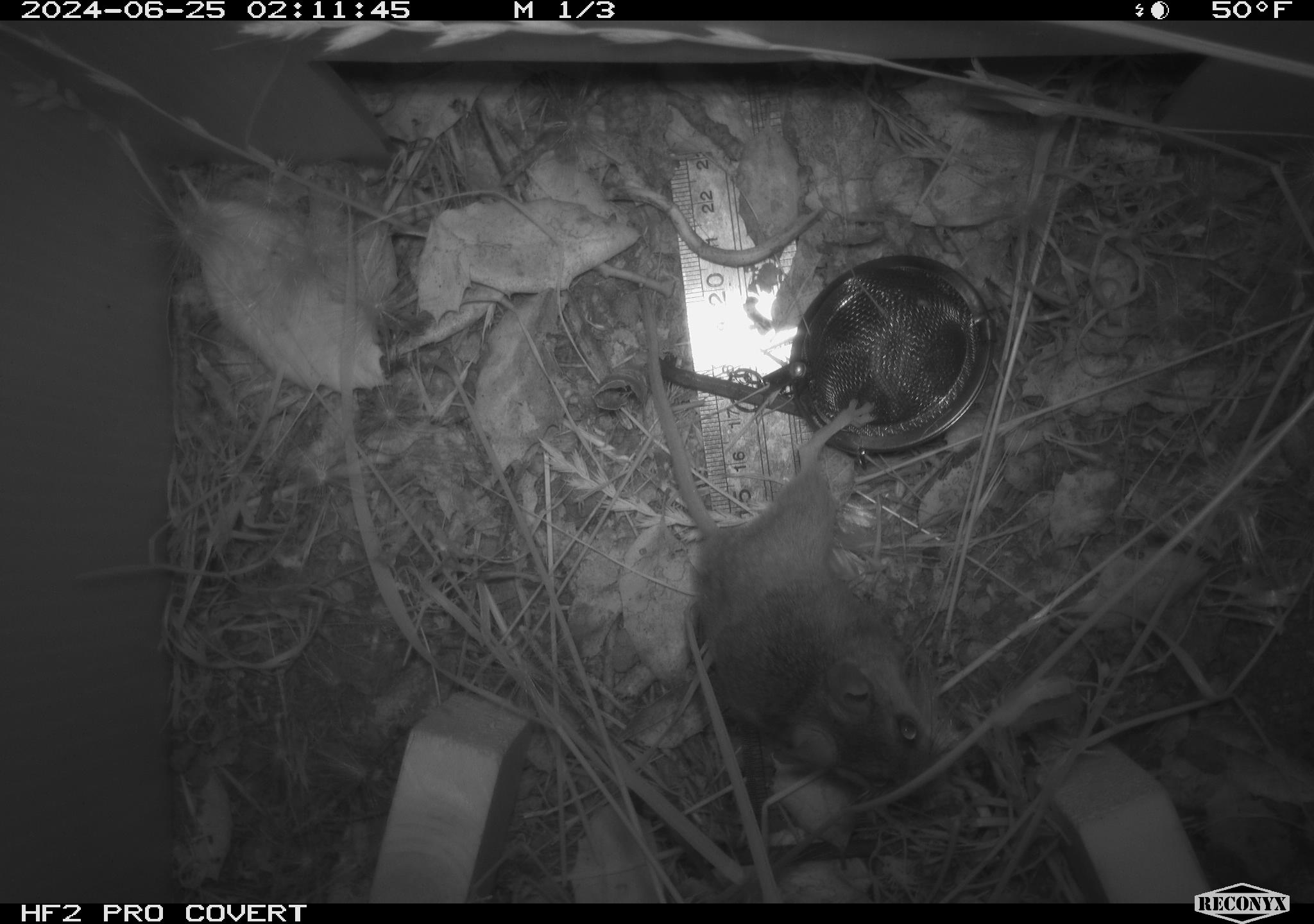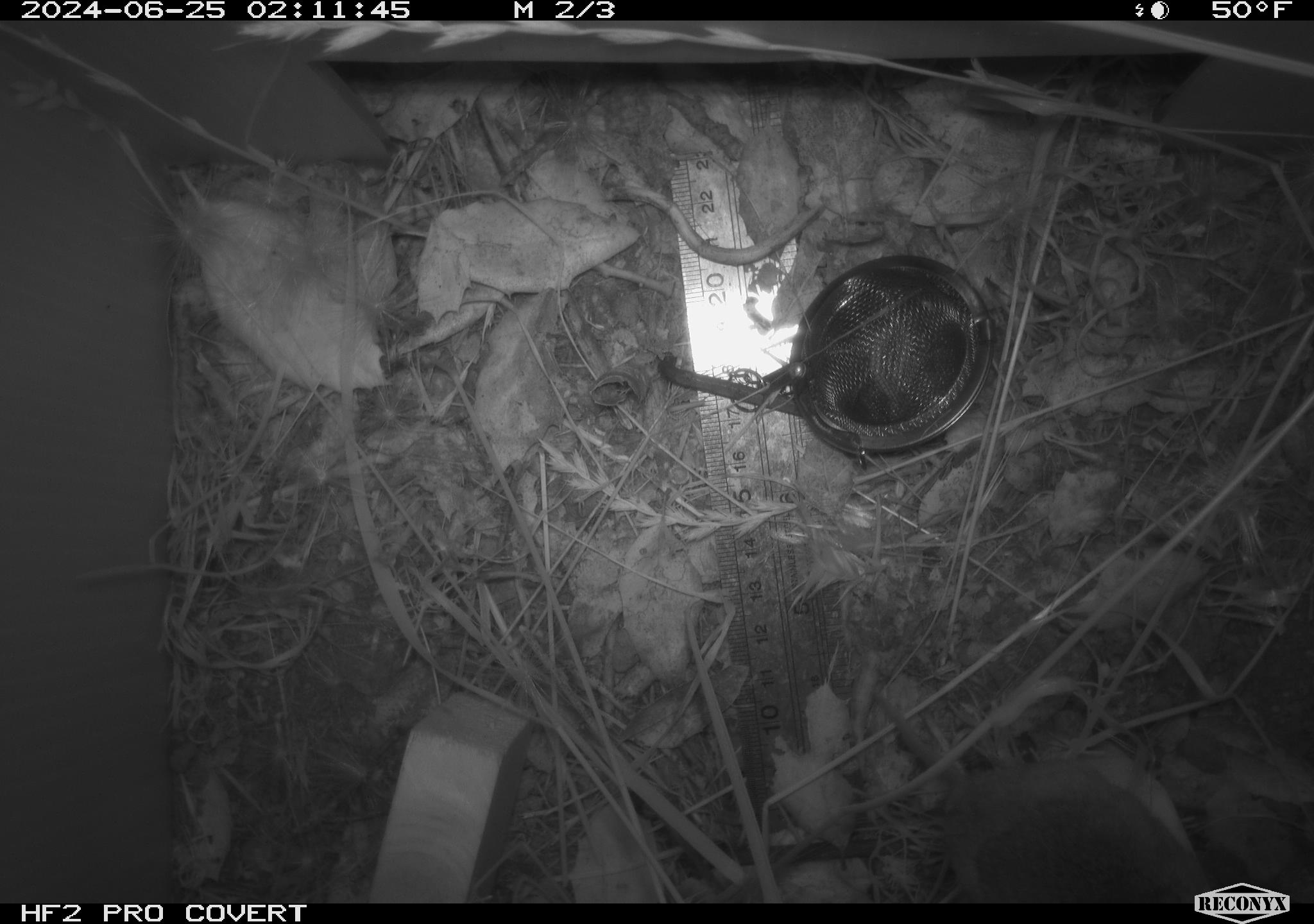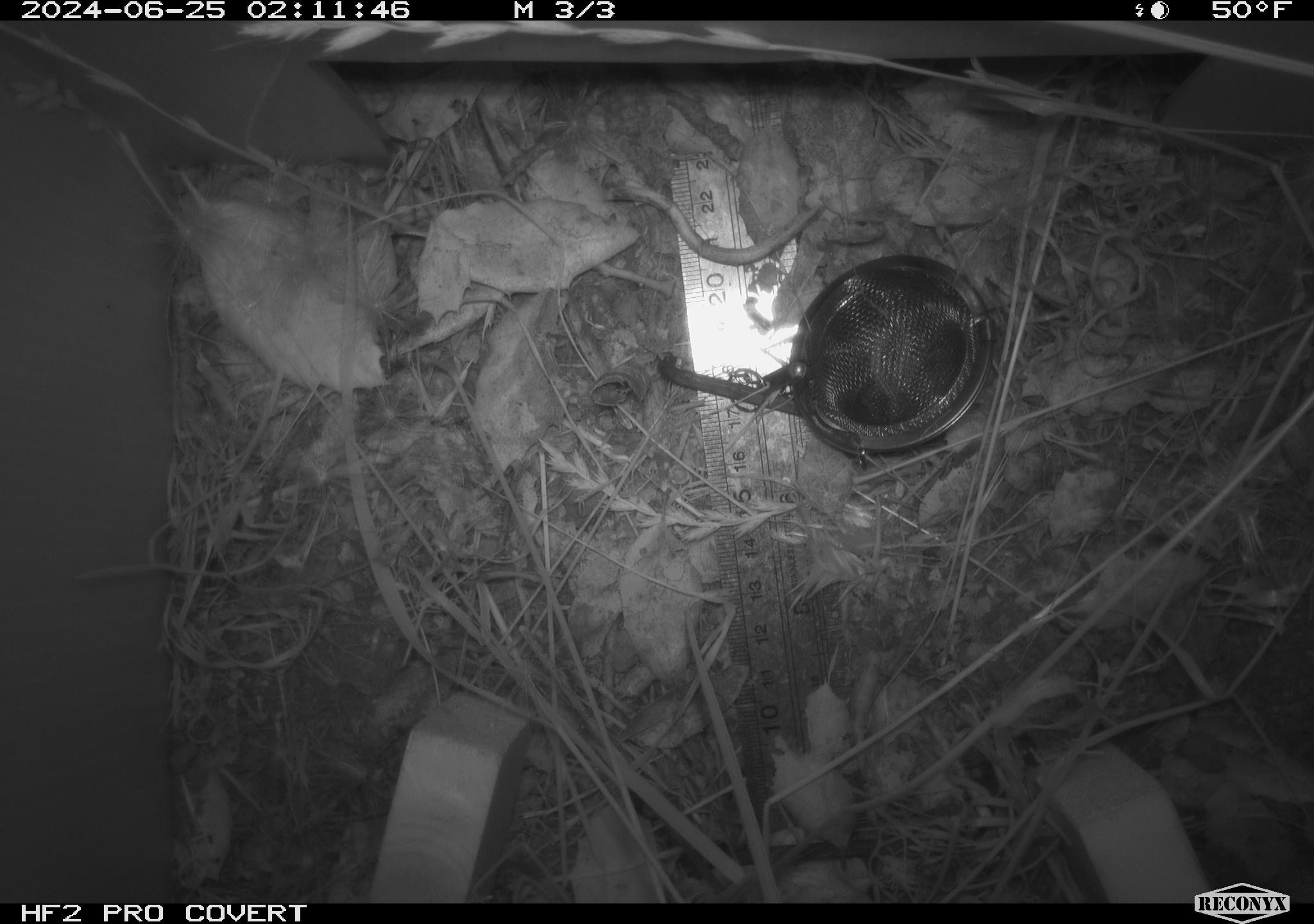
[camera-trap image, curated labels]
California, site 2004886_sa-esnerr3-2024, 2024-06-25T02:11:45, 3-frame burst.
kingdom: Animalia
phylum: Chordata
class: Mammalia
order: Rodentia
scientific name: Rodentia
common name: rodent